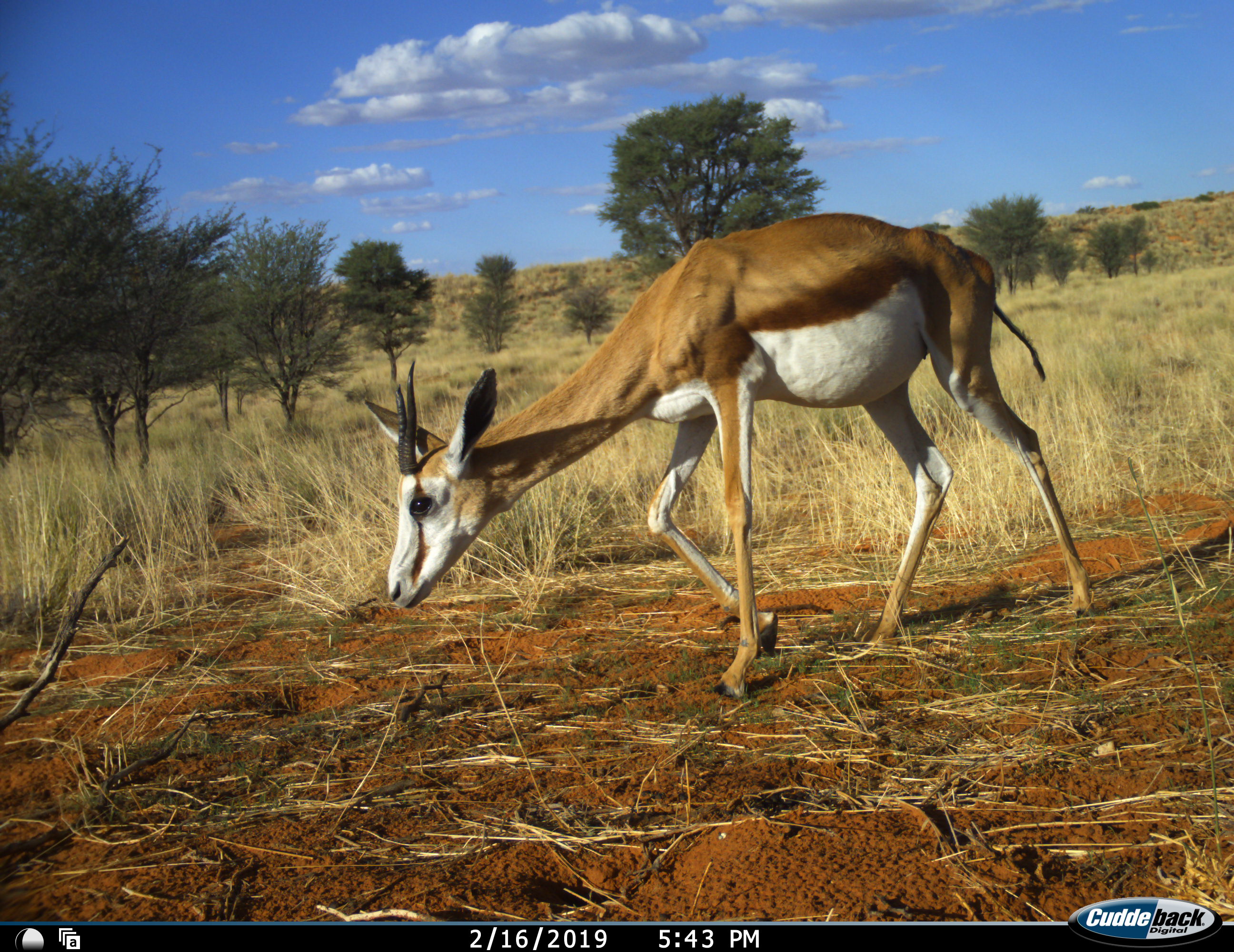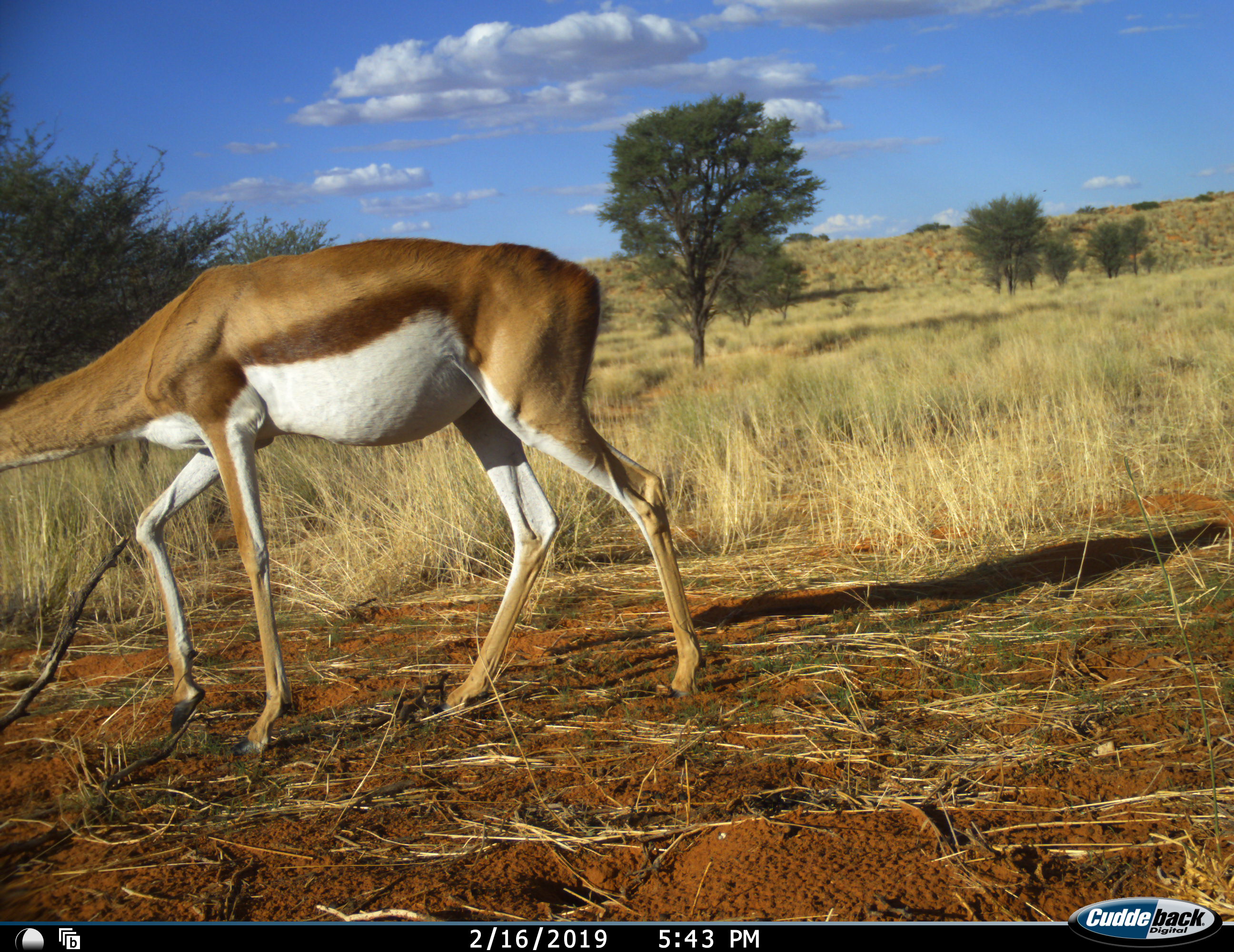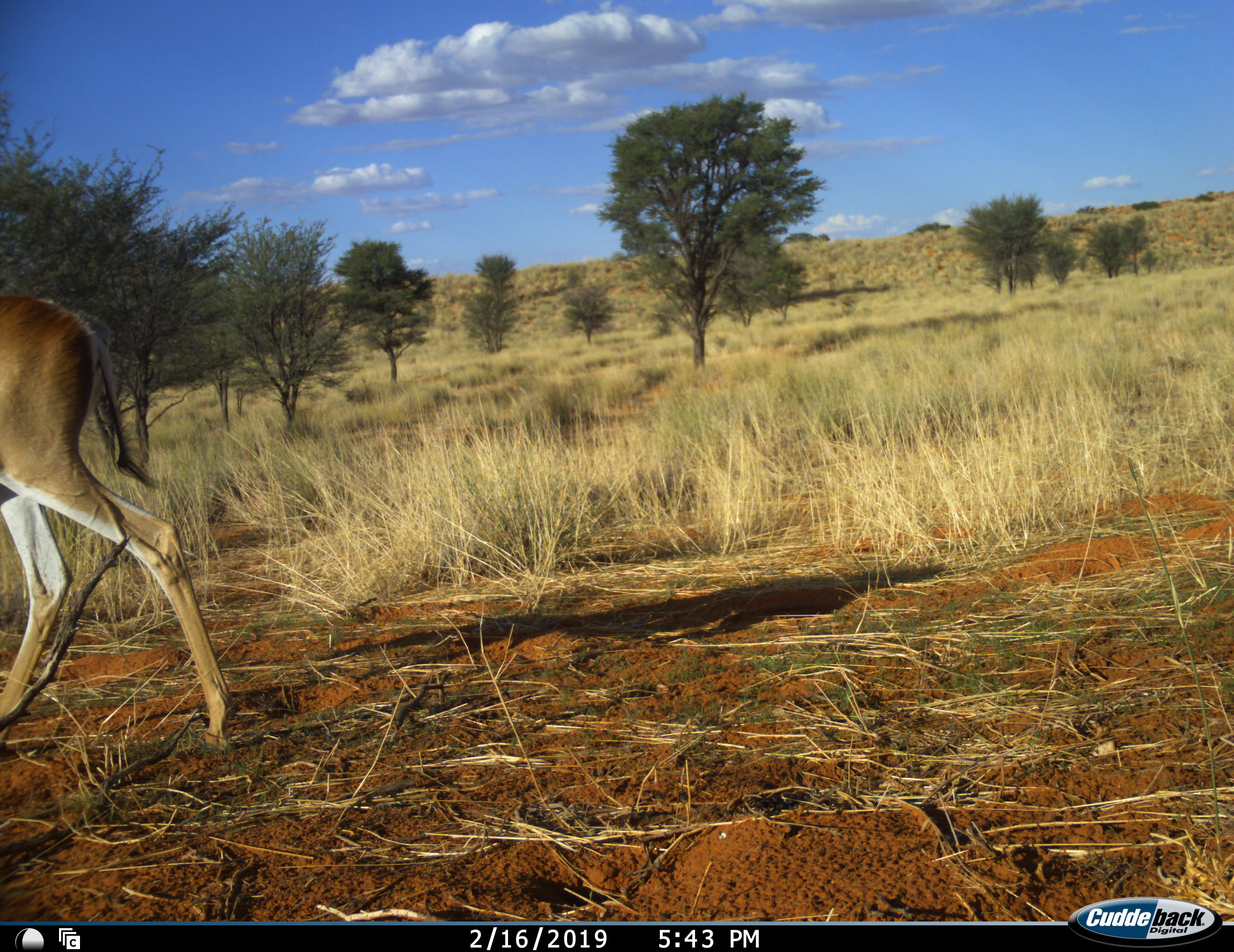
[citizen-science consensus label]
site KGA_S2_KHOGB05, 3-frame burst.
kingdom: Animalia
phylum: Chordata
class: Mammalia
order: Artiodactyla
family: Bovidae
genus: Antidorcas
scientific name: Antidorcas marsupialis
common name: springbok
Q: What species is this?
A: Springbok (Antidorcas marsupialis).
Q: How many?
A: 1.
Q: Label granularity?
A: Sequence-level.